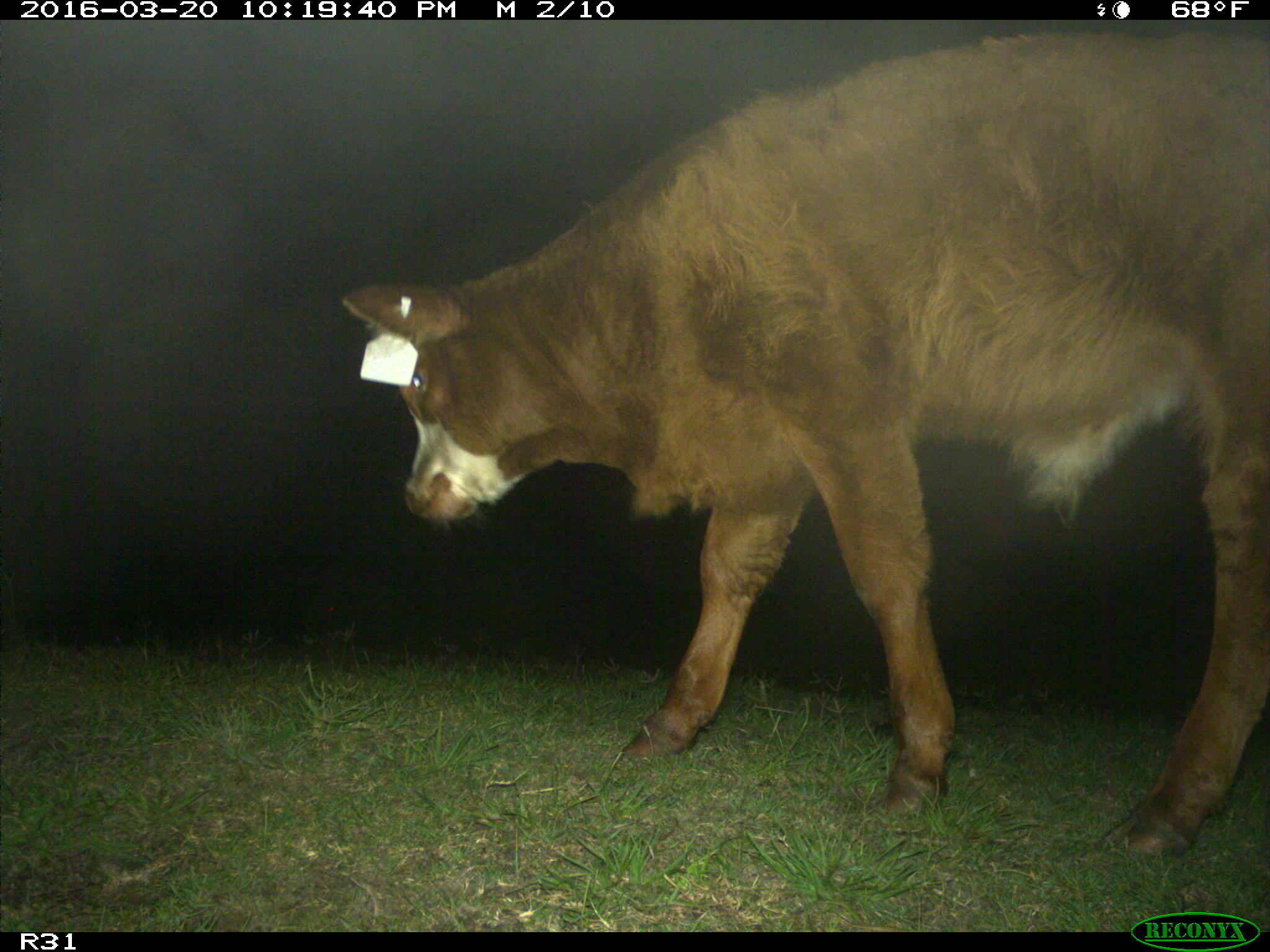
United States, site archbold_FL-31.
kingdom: Animalia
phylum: Chordata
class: Mammalia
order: Artiodactyla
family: Bovidae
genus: Bos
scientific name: Bos taurus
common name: domestic cow